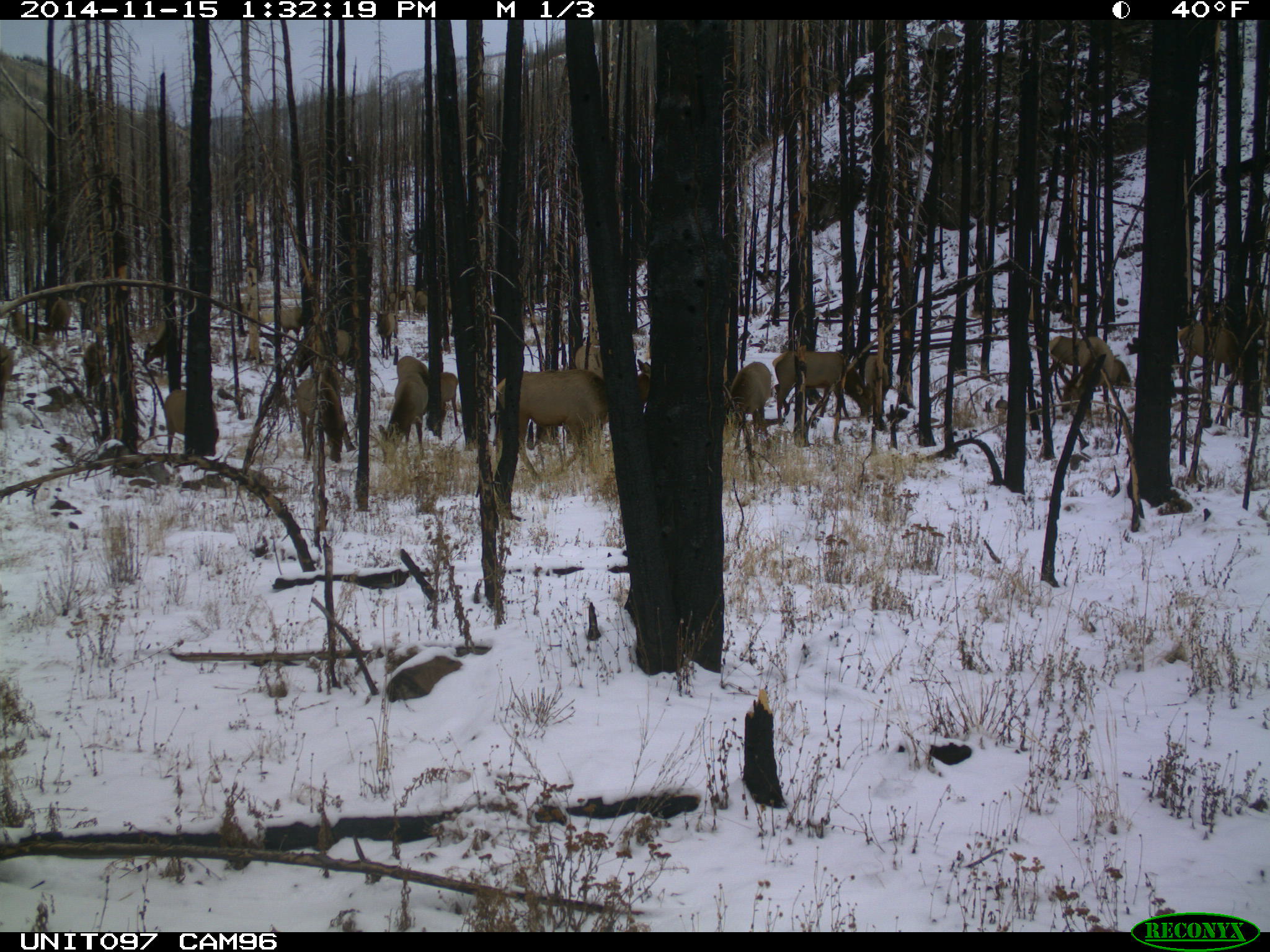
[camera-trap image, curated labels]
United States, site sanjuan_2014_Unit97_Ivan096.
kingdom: Animalia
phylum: Chordata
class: Mammalia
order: Artiodactyla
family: Cervidae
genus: Cervus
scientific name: Cervus elaphus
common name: red deer